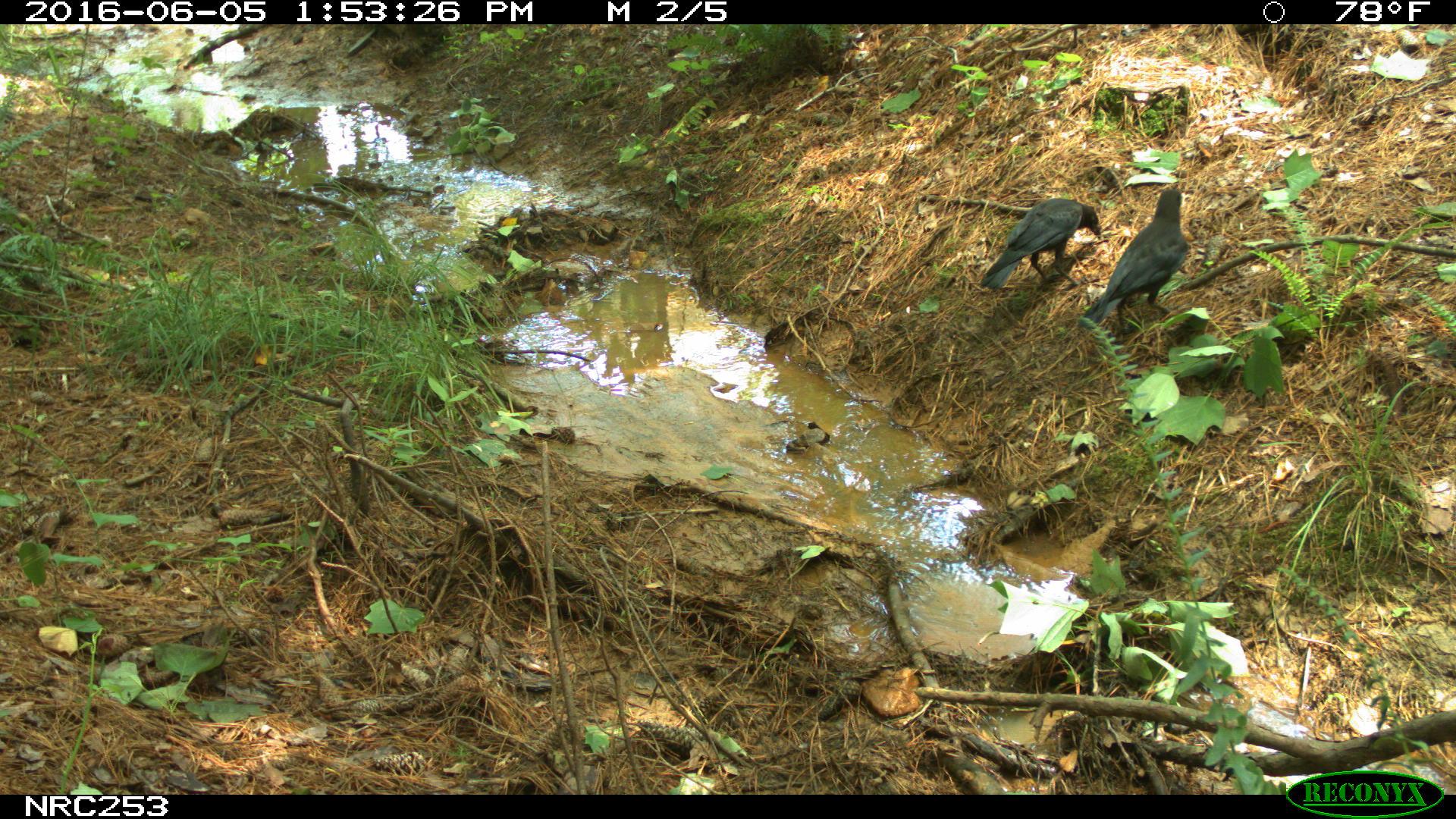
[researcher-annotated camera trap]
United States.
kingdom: Animalia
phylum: Chordata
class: Aves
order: Passeriformes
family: Corvidae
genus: Corvus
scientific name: Corvus brachyrhynchos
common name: american crow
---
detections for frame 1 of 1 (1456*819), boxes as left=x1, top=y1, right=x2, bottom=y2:
American Crow: left=1086, top=185, right=1204, bottom=333; left=977, top=194, right=1091, bottom=296